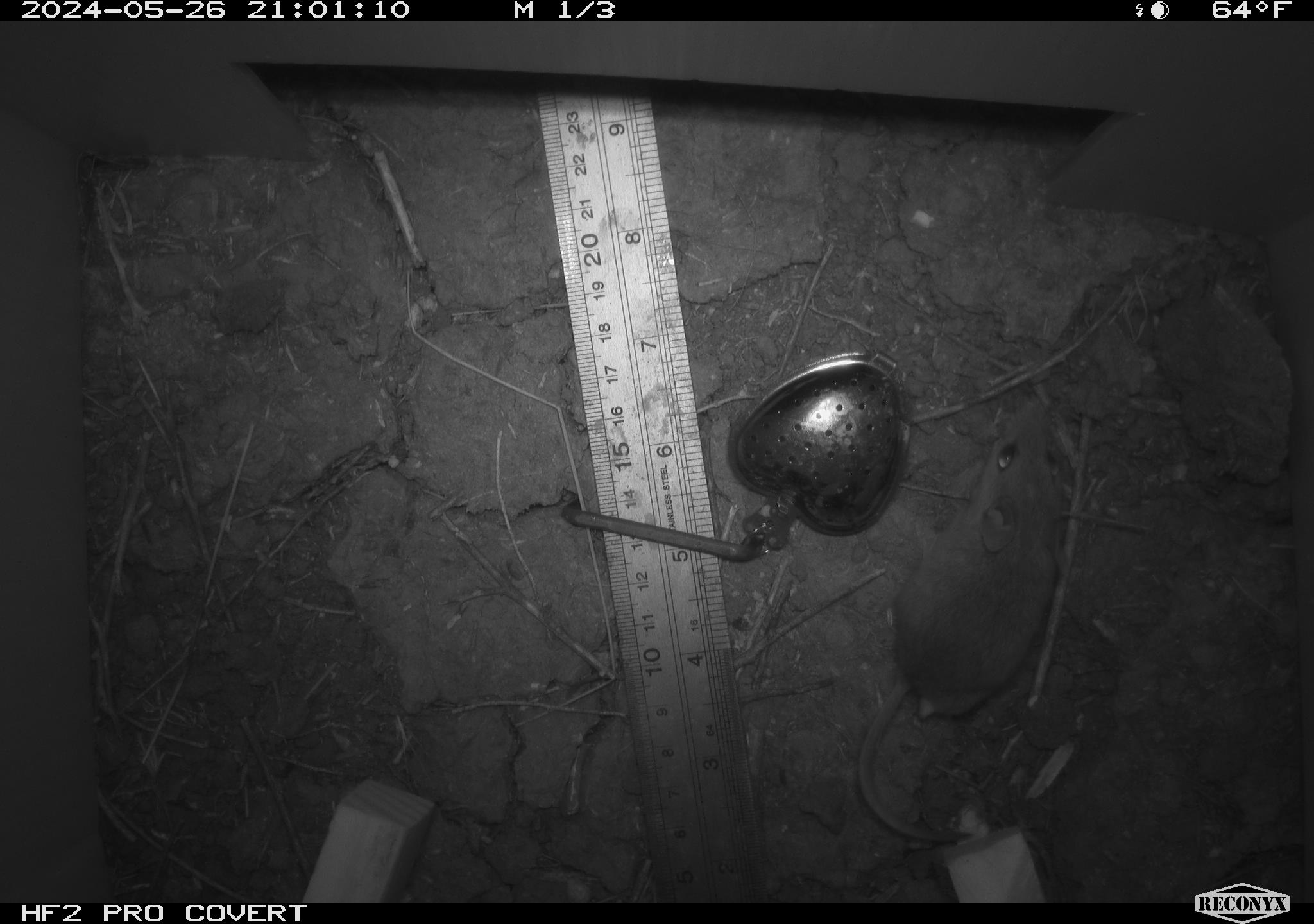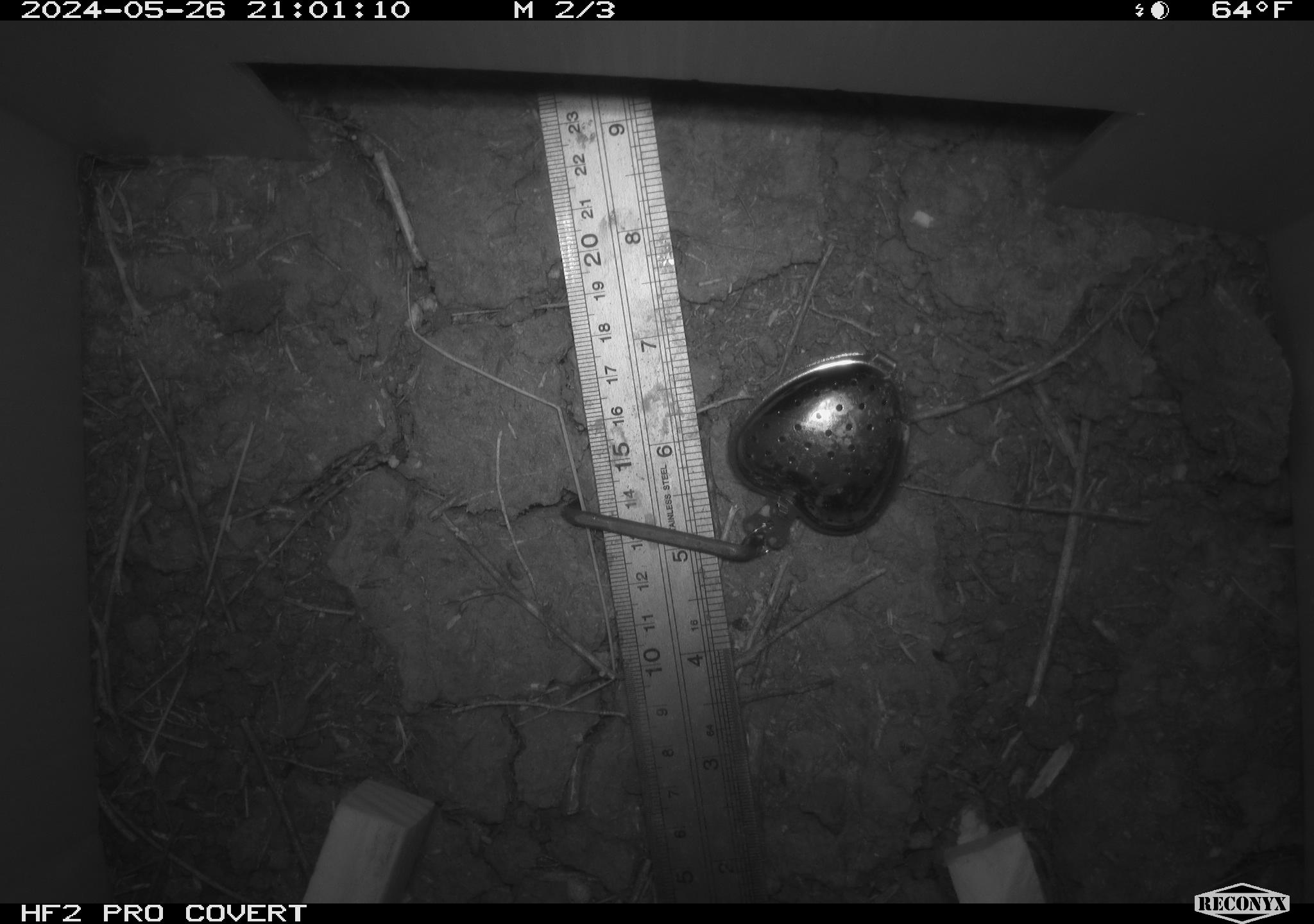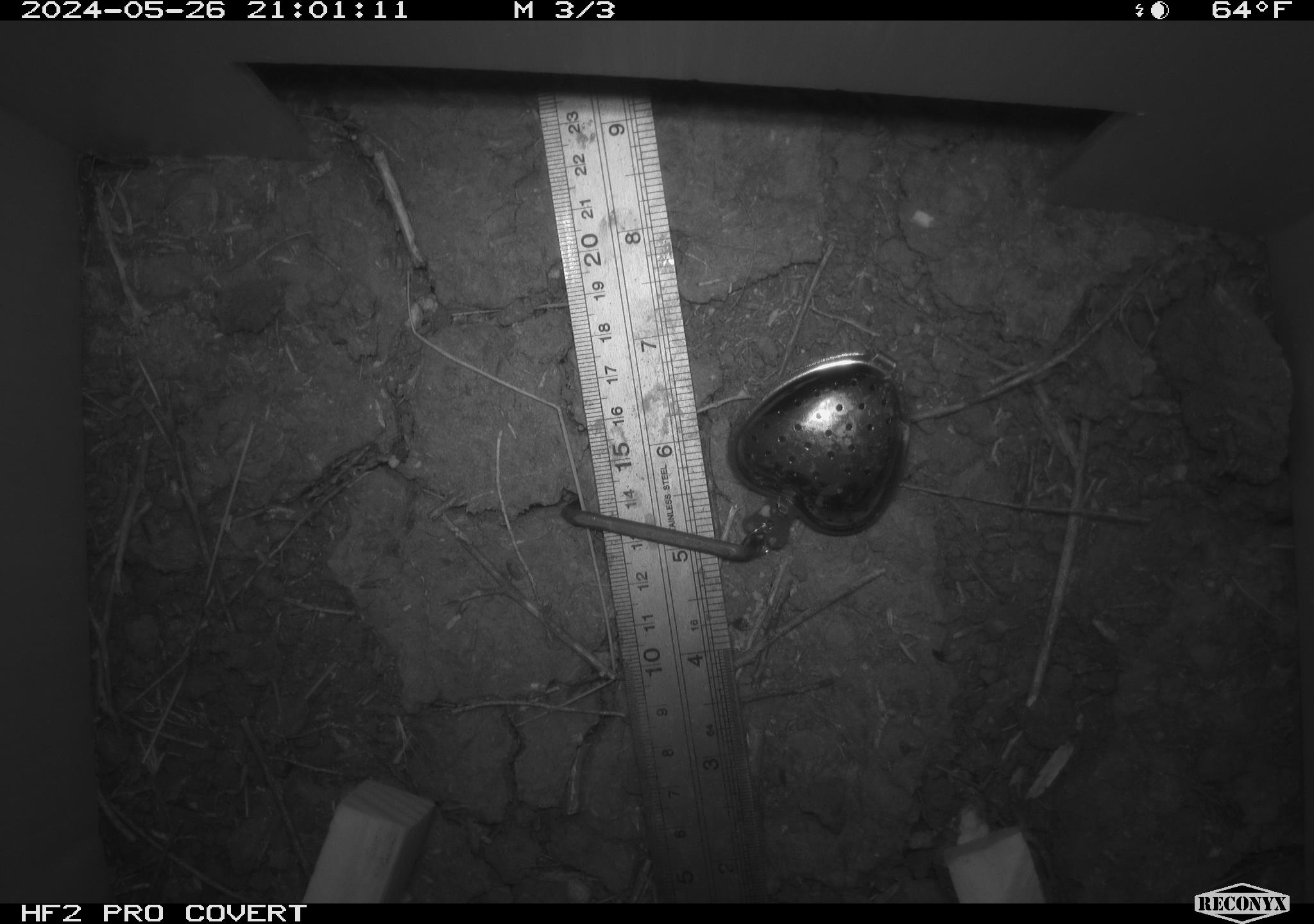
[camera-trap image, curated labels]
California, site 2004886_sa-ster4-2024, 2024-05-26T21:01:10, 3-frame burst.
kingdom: Animalia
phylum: Chordata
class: Mammalia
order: Rodentia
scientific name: Rodentia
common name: mouse species